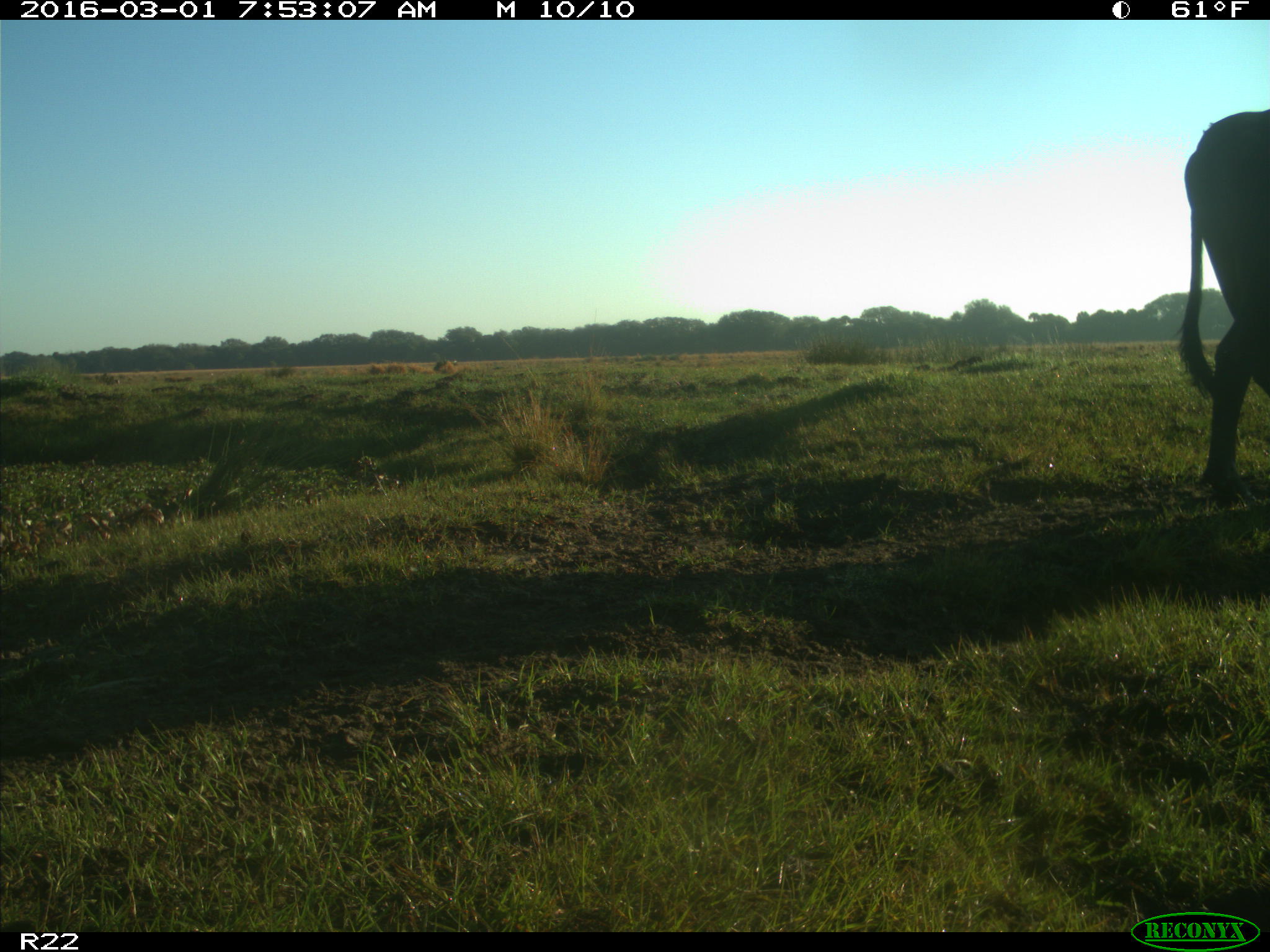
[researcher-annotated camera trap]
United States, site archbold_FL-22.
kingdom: Animalia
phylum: Chordata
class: Mammalia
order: Artiodactyla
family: Bovidae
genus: Bos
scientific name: Bos taurus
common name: domestic cow